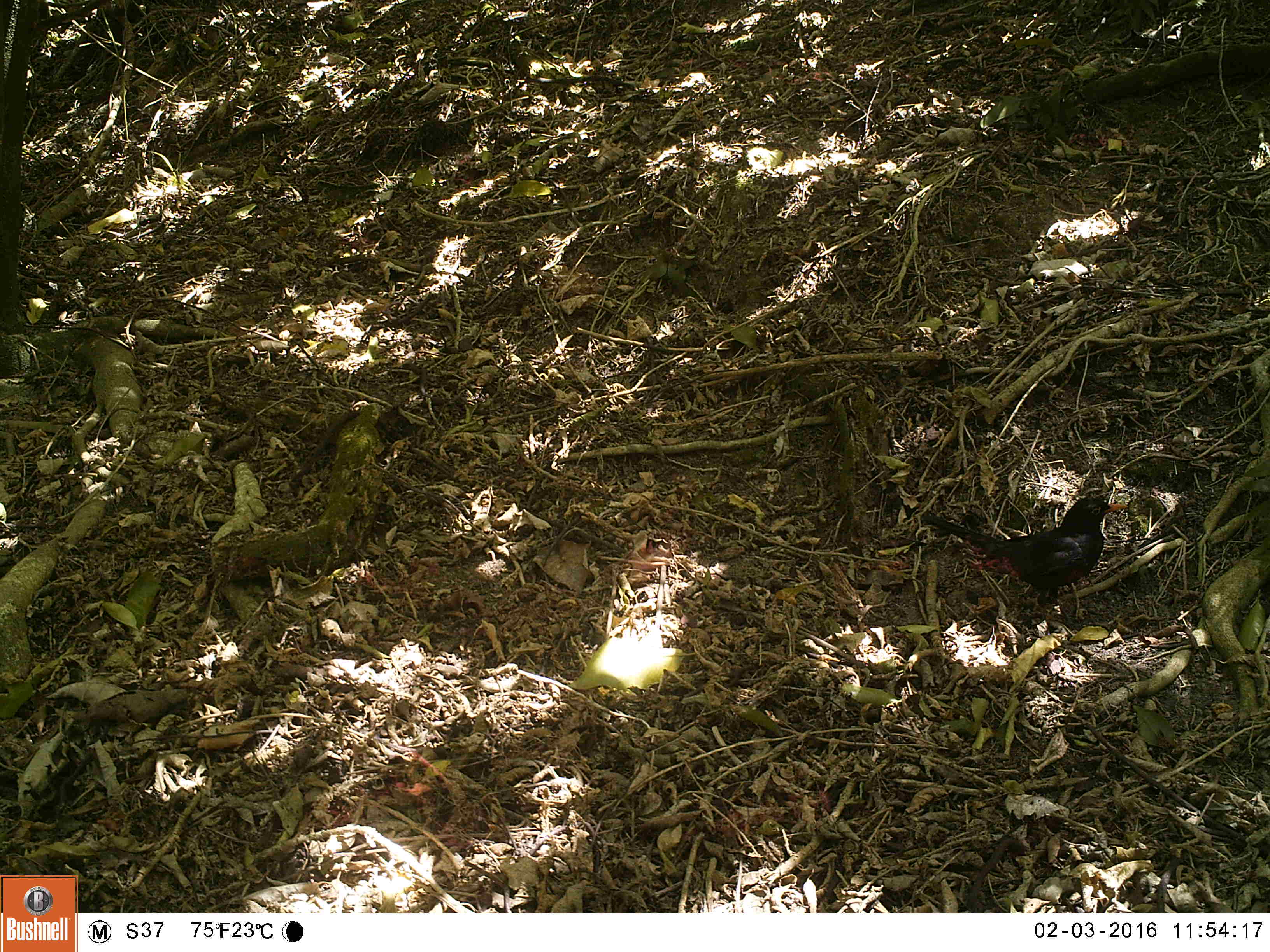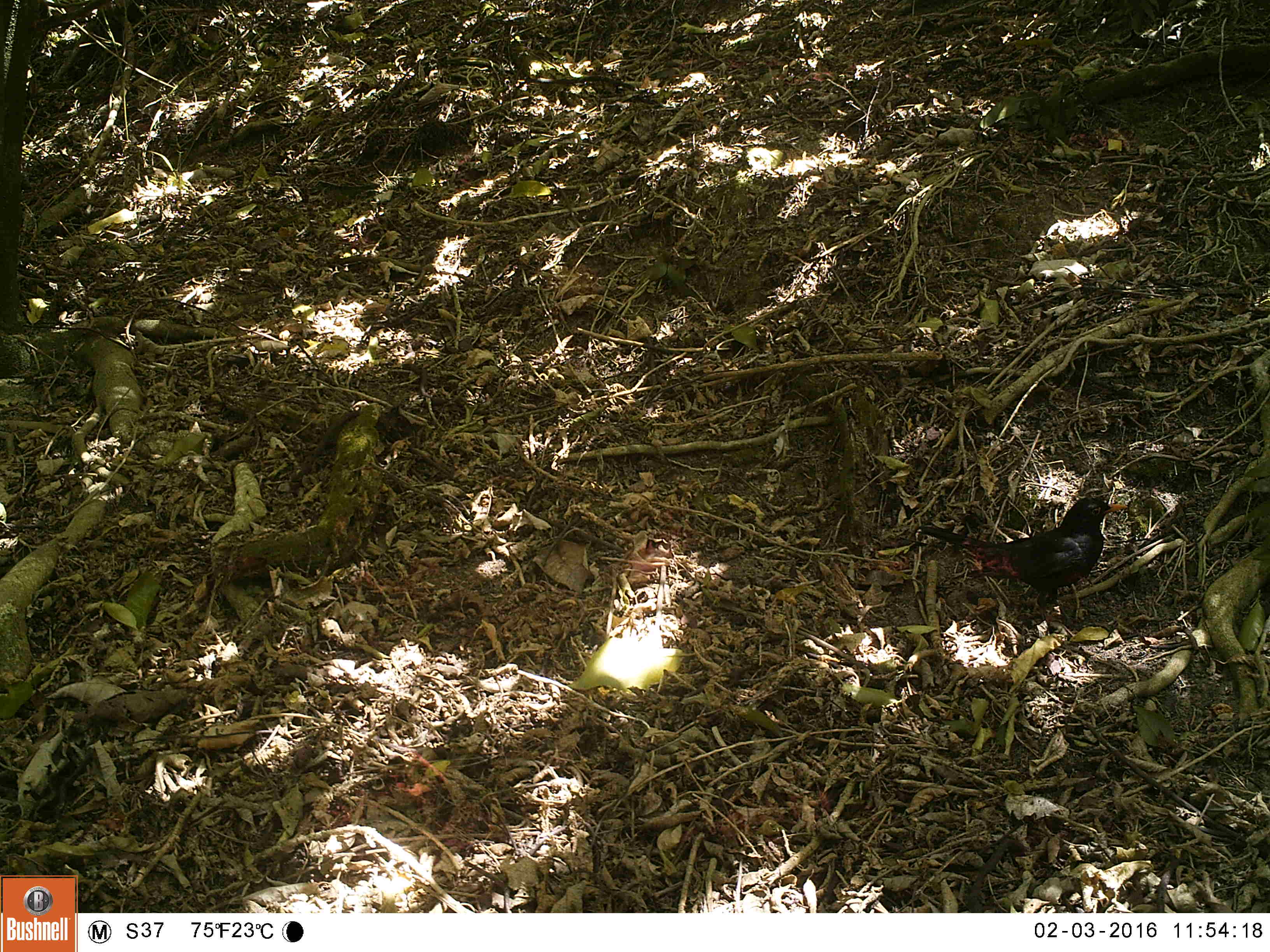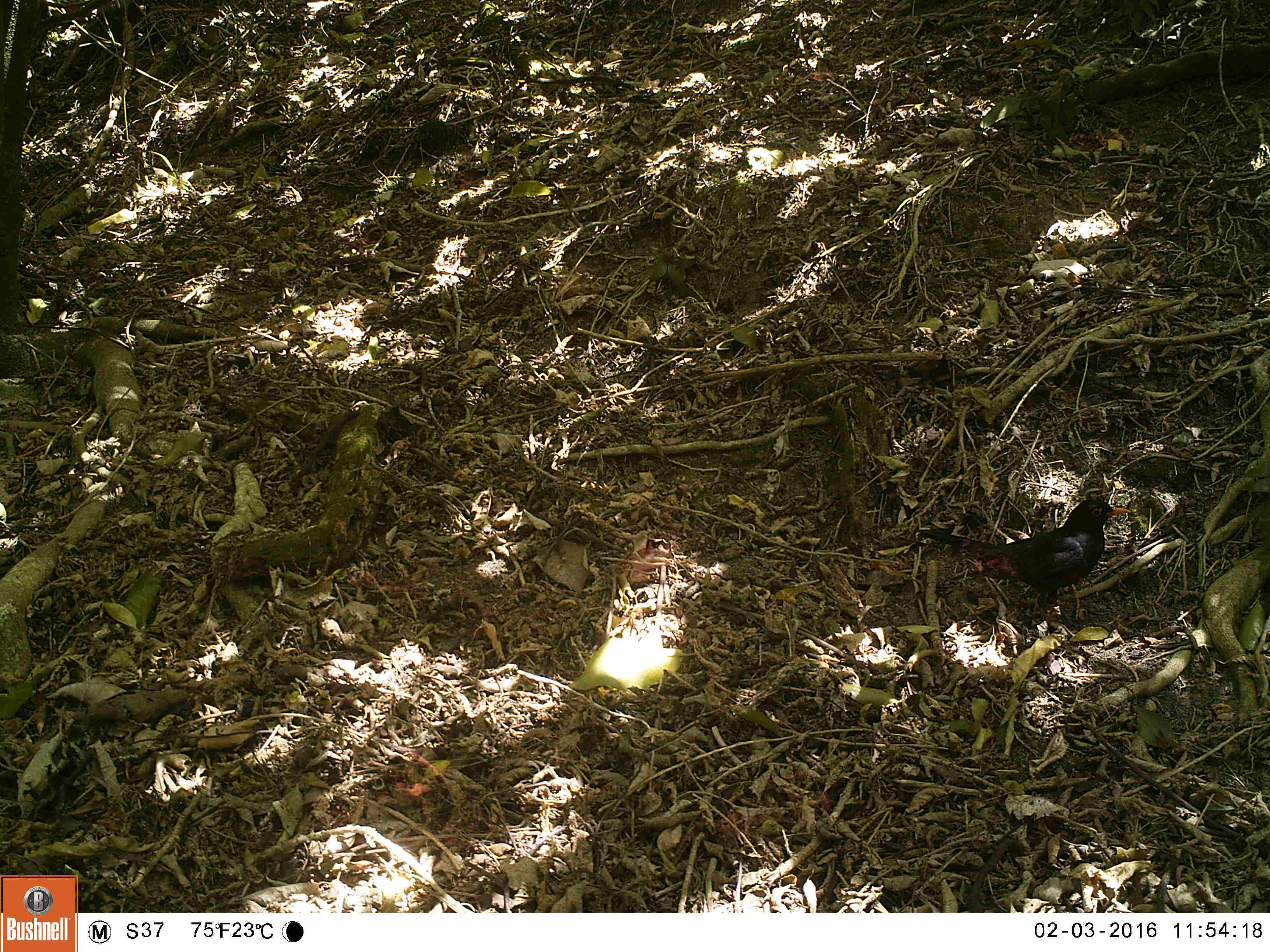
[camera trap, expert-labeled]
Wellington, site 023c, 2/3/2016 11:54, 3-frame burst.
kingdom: Animalia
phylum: Chordata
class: Aves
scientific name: Aves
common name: bird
Bird (Aves).